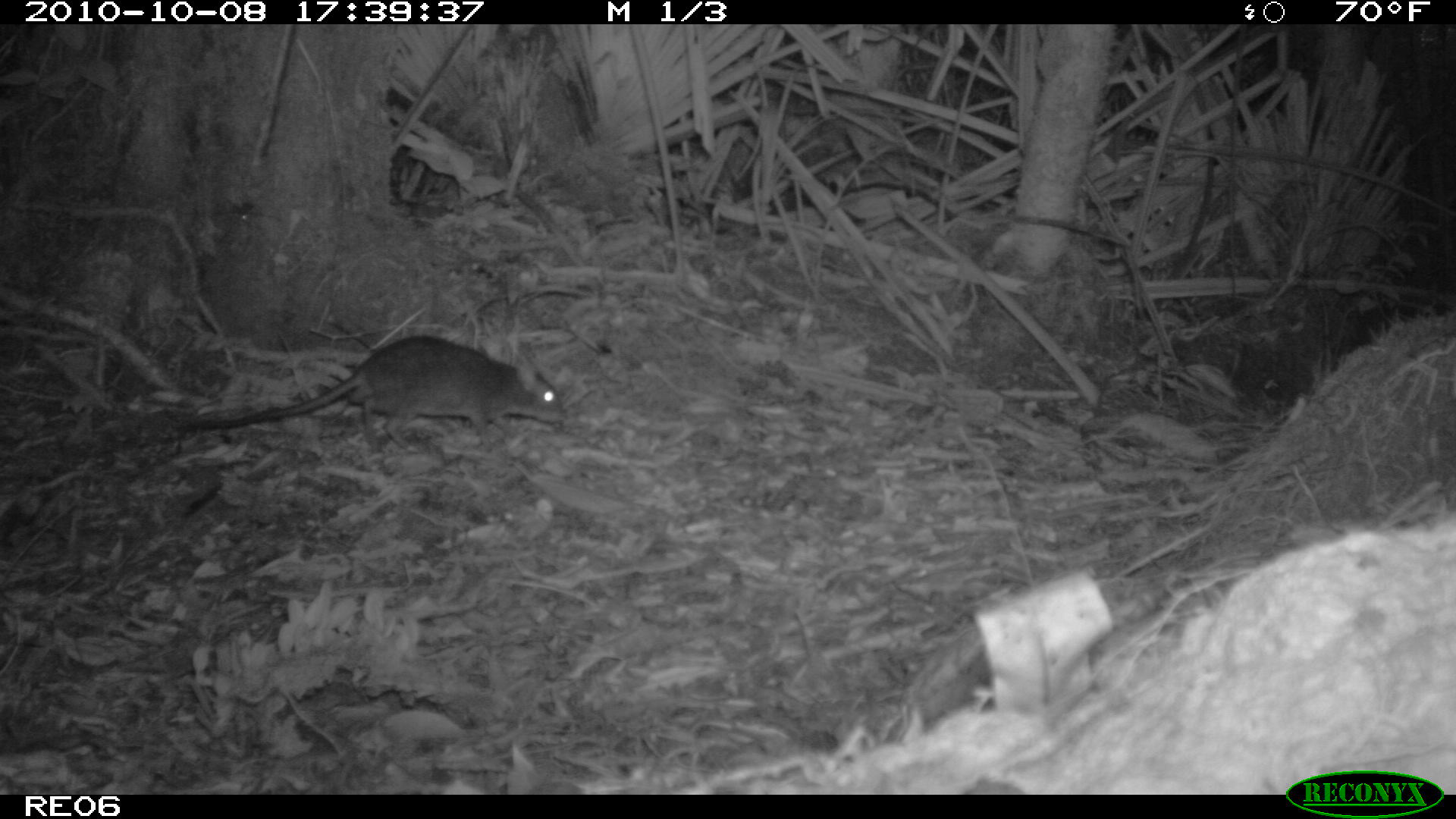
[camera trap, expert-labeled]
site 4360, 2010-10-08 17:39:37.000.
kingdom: Animalia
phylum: Chordata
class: Mammalia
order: Rodentia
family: Muridae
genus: Rattus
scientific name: Rattus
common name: rodent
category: unknown rat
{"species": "unknown rat (rodent) (Rattus)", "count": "1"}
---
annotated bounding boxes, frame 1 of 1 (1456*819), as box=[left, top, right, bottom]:
unknown rat: box=[182, 334, 568, 457]